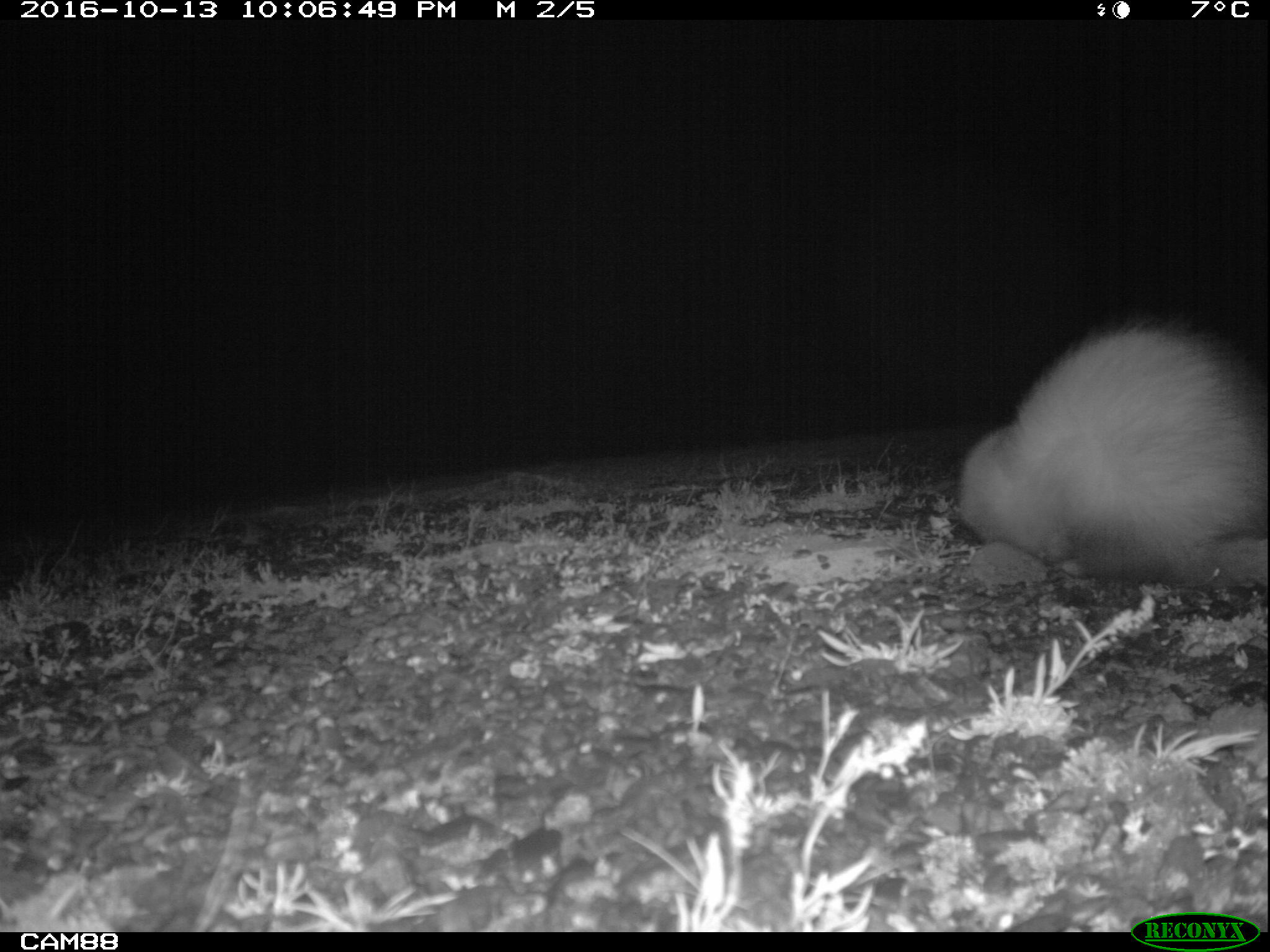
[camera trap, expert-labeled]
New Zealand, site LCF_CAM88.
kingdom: Animalia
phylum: Chordata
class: Mammalia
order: Carnivora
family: Mustelidae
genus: Mustela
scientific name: Mustela furo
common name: ferret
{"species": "ferret (Mustela furo)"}